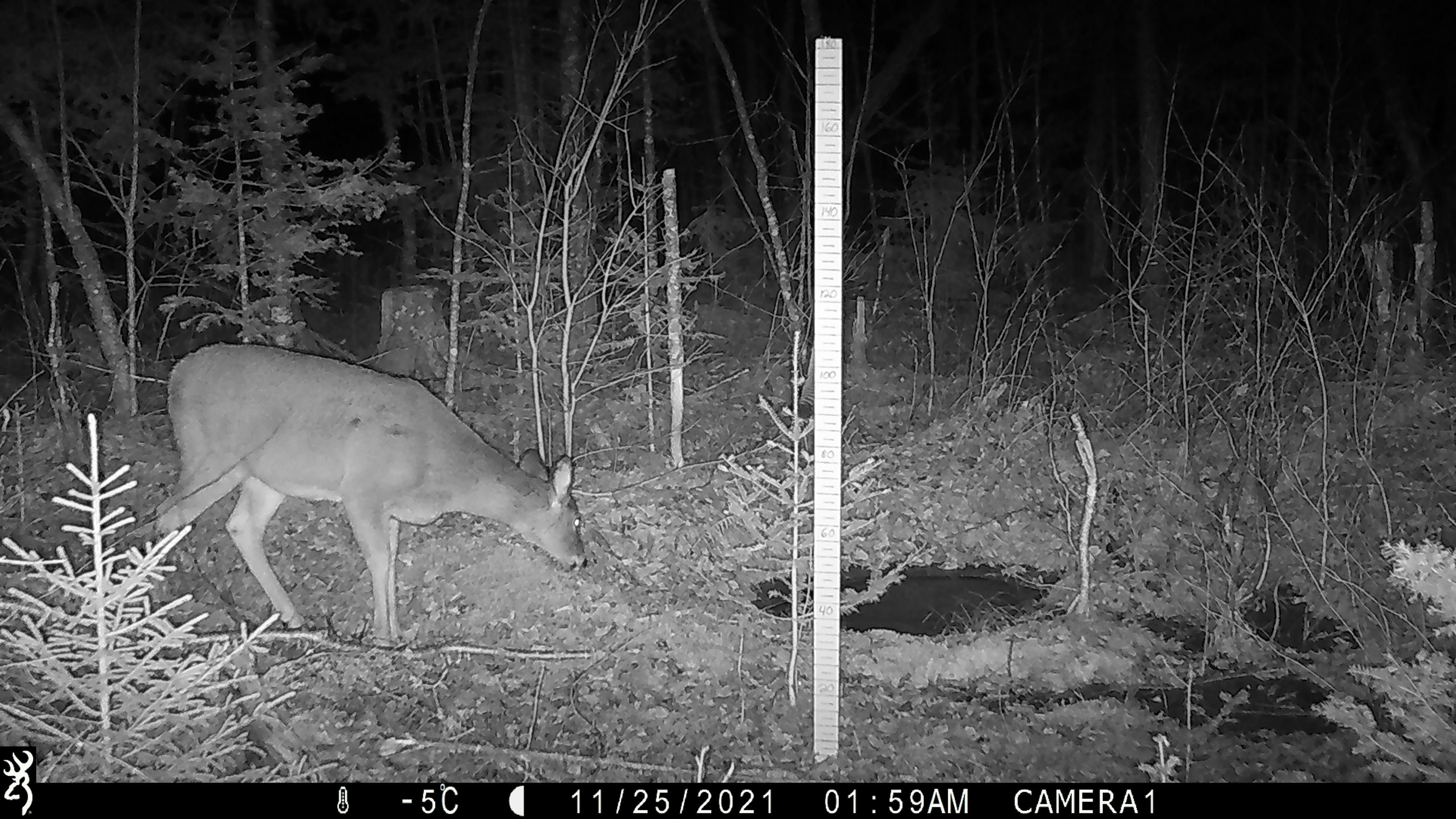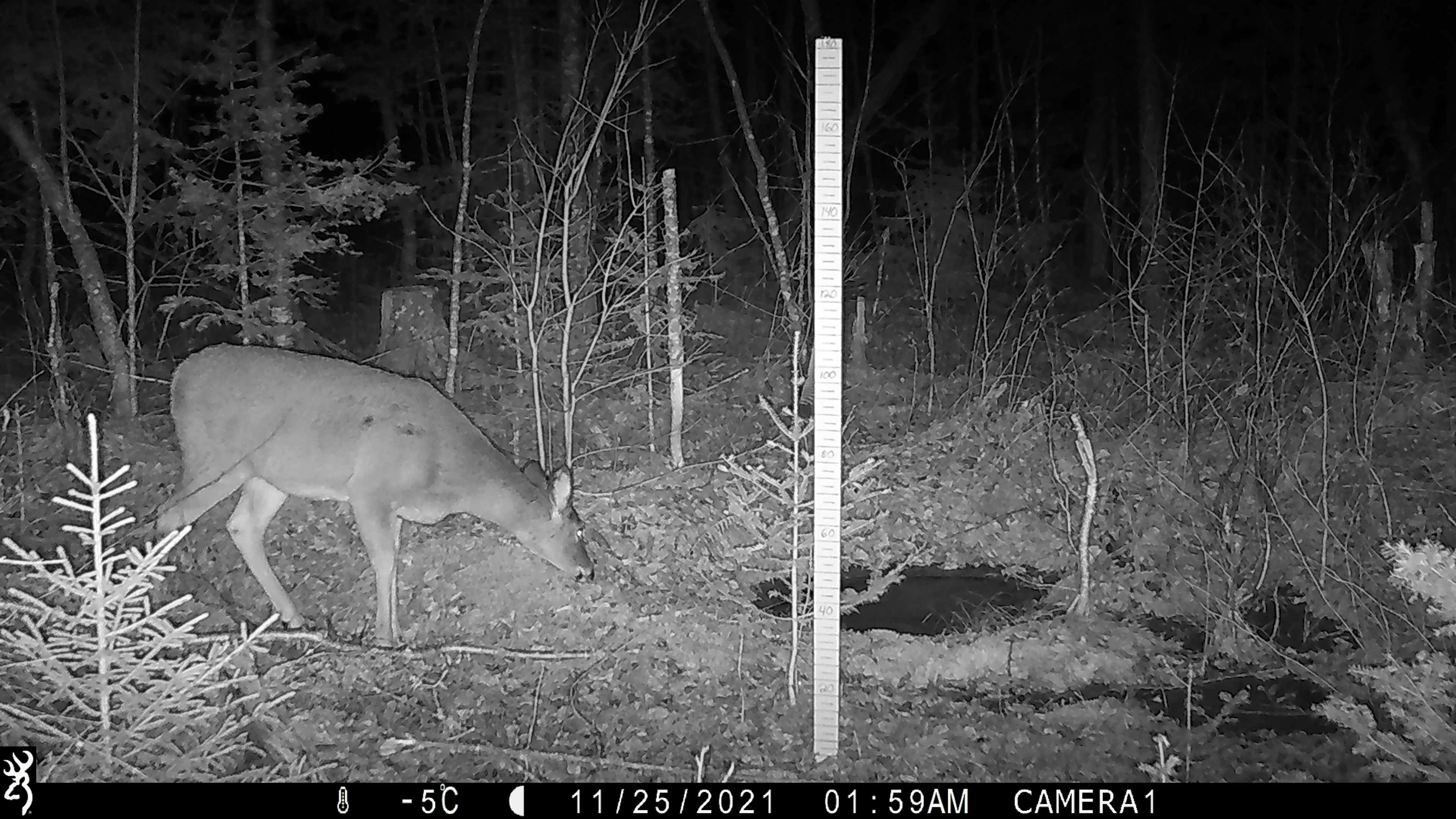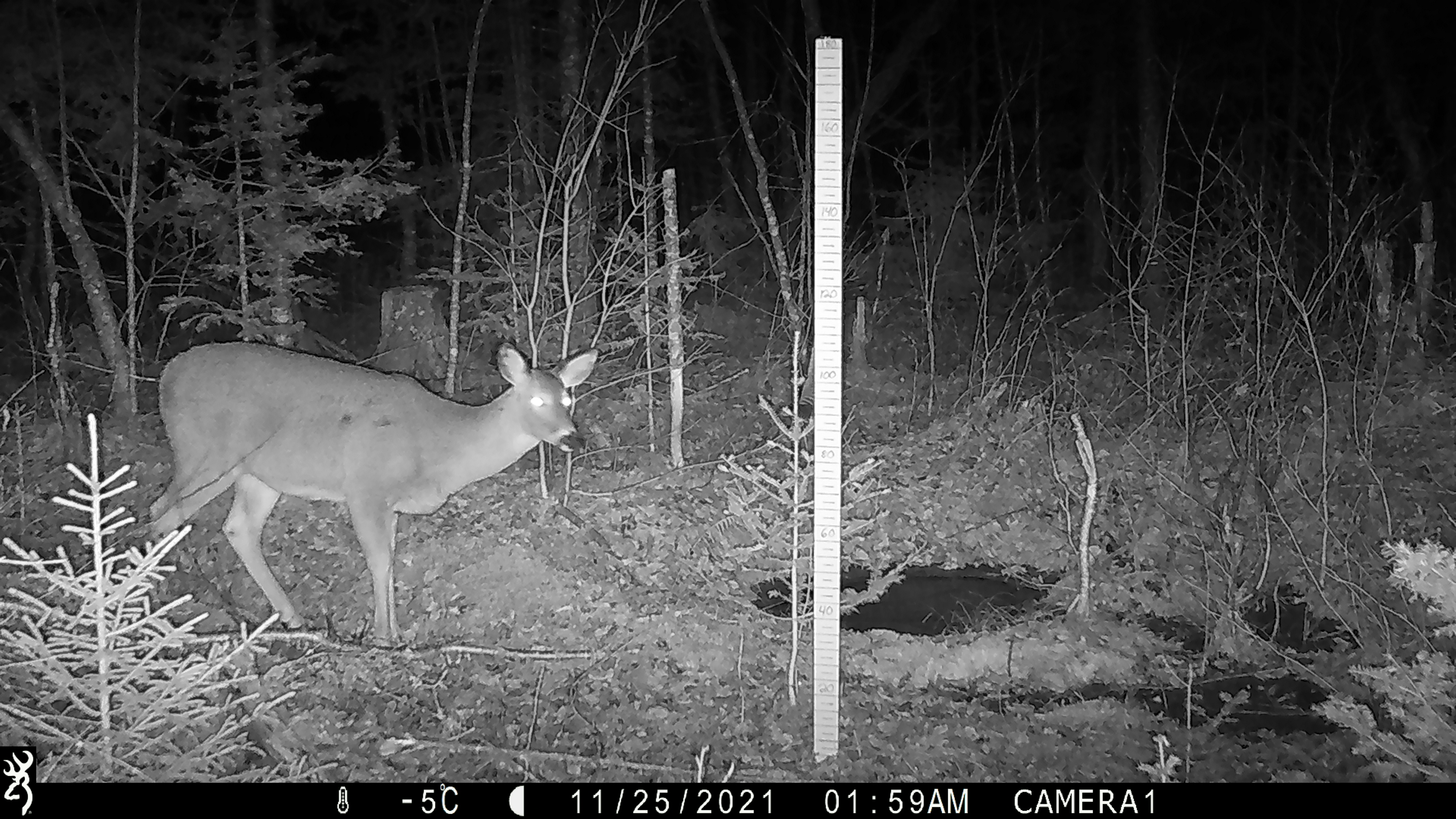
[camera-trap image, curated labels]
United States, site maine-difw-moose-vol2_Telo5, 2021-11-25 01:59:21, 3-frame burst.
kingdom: Animalia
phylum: Chordata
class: Mammalia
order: Artiodactyla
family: Cervidae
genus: Odocoileus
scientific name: Odocoileus virginianus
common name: white-tailed deer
White-tailed deer (Odocoileus virginianus).